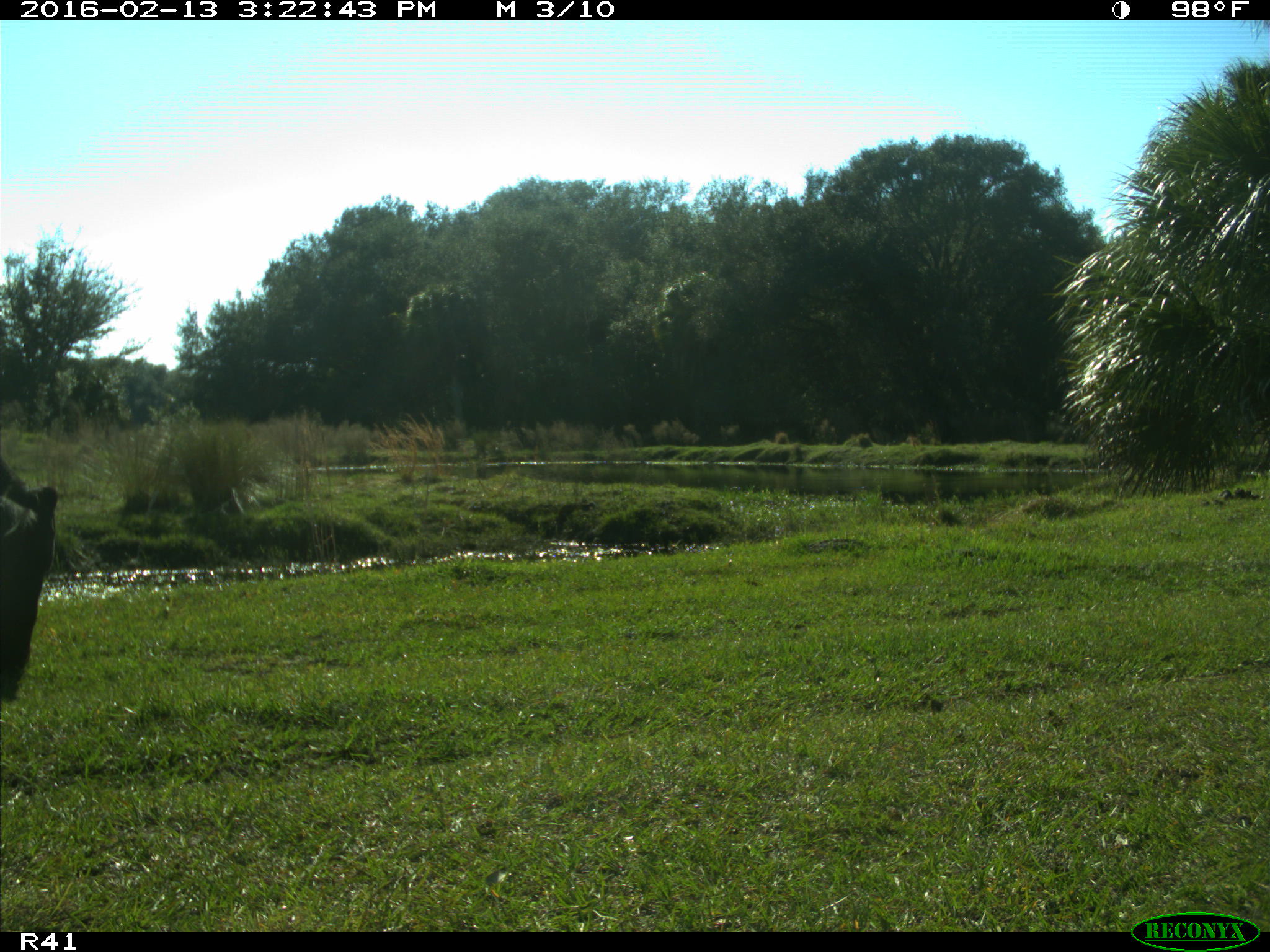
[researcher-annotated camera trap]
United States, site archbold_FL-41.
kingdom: Animalia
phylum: Chordata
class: Mammalia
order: Artiodactyla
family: Bovidae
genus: Bos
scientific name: Bos taurus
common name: domestic cow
Bos taurus (domestic cow).